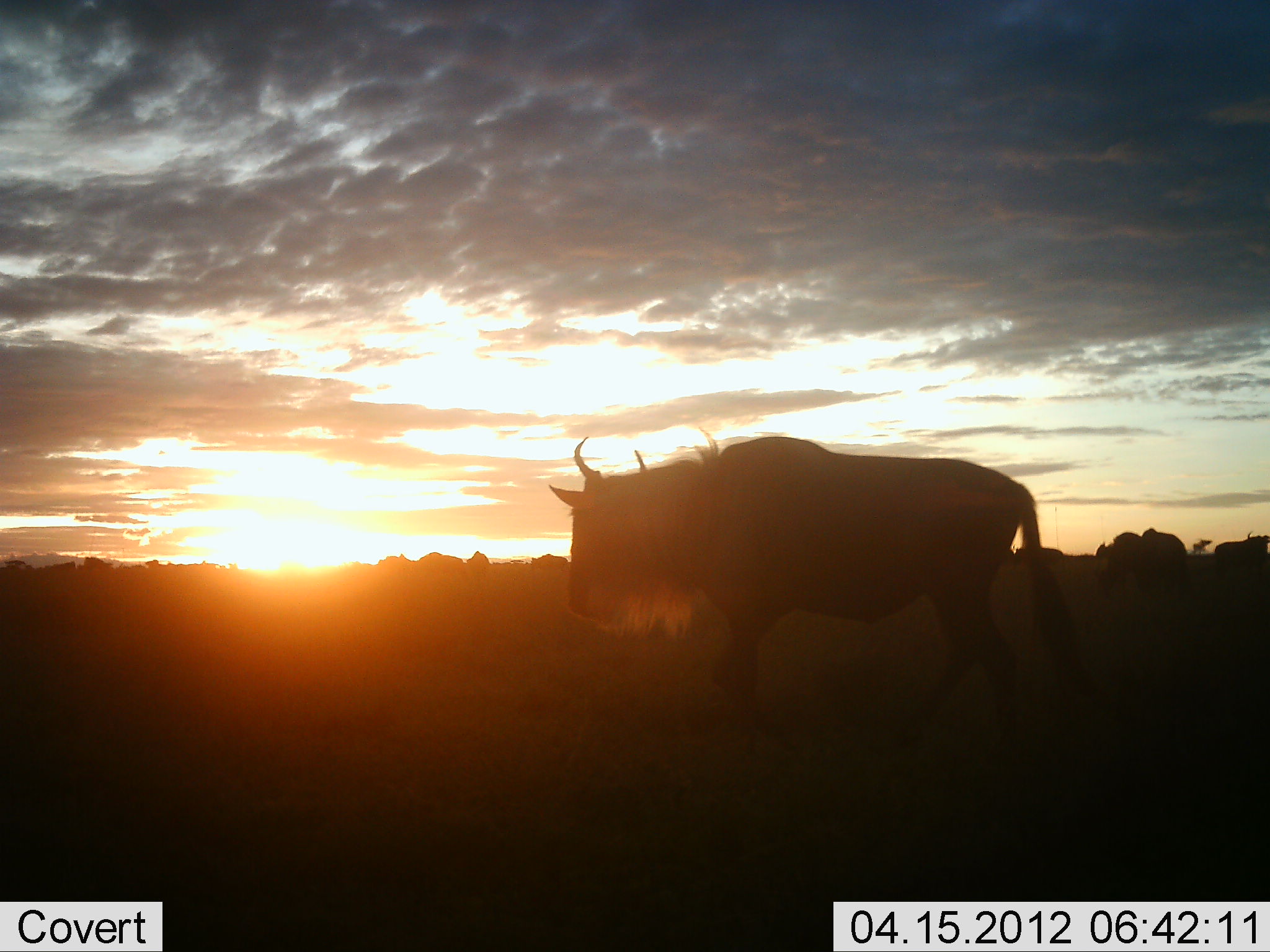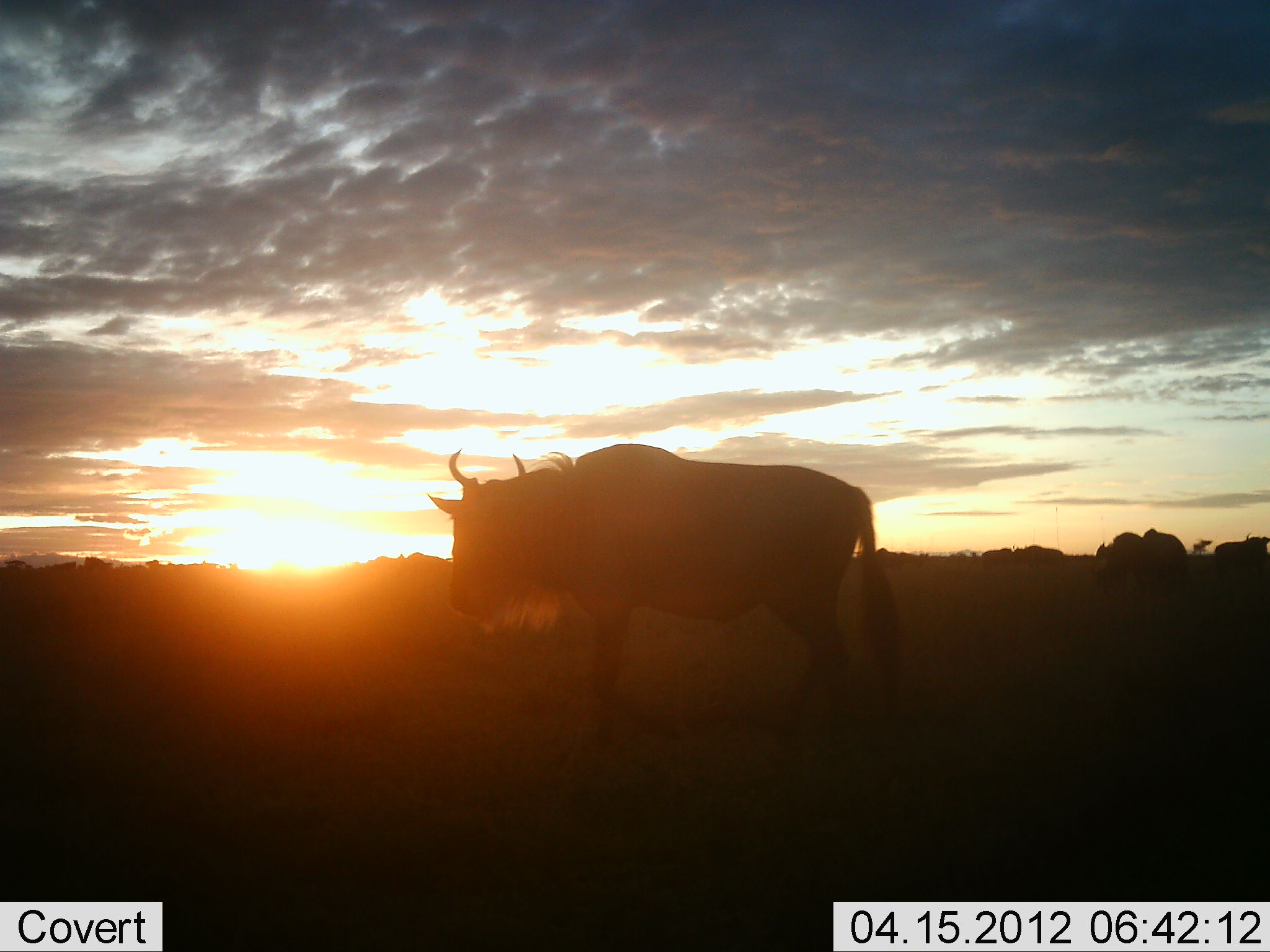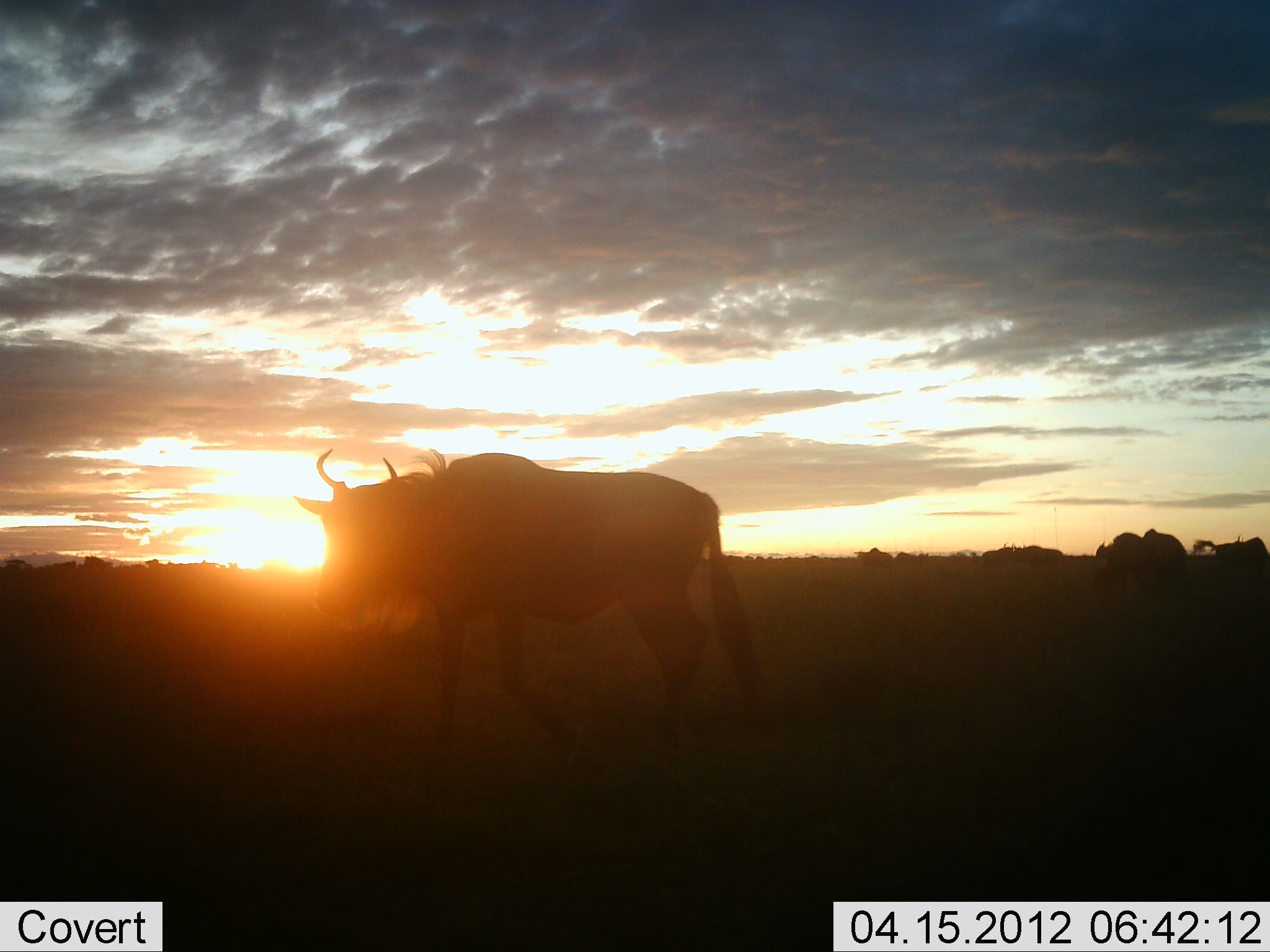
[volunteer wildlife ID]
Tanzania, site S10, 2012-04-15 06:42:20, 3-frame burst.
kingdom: Animalia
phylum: Chordata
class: Mammalia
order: Artiodactyla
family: Bovidae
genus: Connochaetes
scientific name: Connochaetes taurinus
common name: blue wildebeest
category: wildebeest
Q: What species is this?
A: Wildebeest (blue wildebeest) (Connochaetes taurinus).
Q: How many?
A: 4.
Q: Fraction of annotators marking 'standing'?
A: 37%.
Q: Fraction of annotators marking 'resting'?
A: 0%.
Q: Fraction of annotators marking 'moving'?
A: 81%.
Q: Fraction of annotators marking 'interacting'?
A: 0%.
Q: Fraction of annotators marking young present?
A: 0%.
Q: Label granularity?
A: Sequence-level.